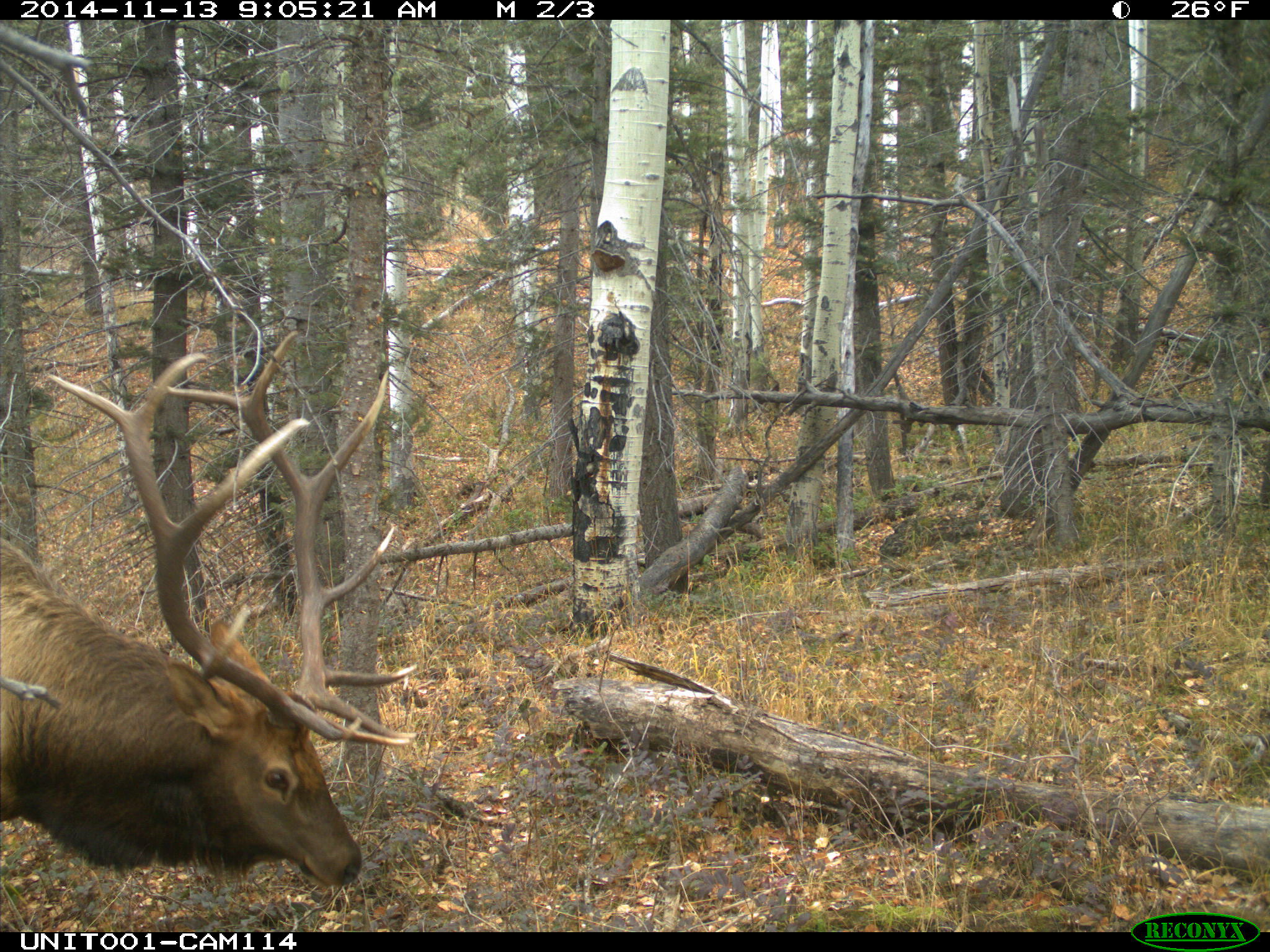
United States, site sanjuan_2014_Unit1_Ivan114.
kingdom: Animalia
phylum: Chordata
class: Mammalia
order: Artiodactyla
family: Cervidae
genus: Cervus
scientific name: Cervus elaphus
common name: red deer